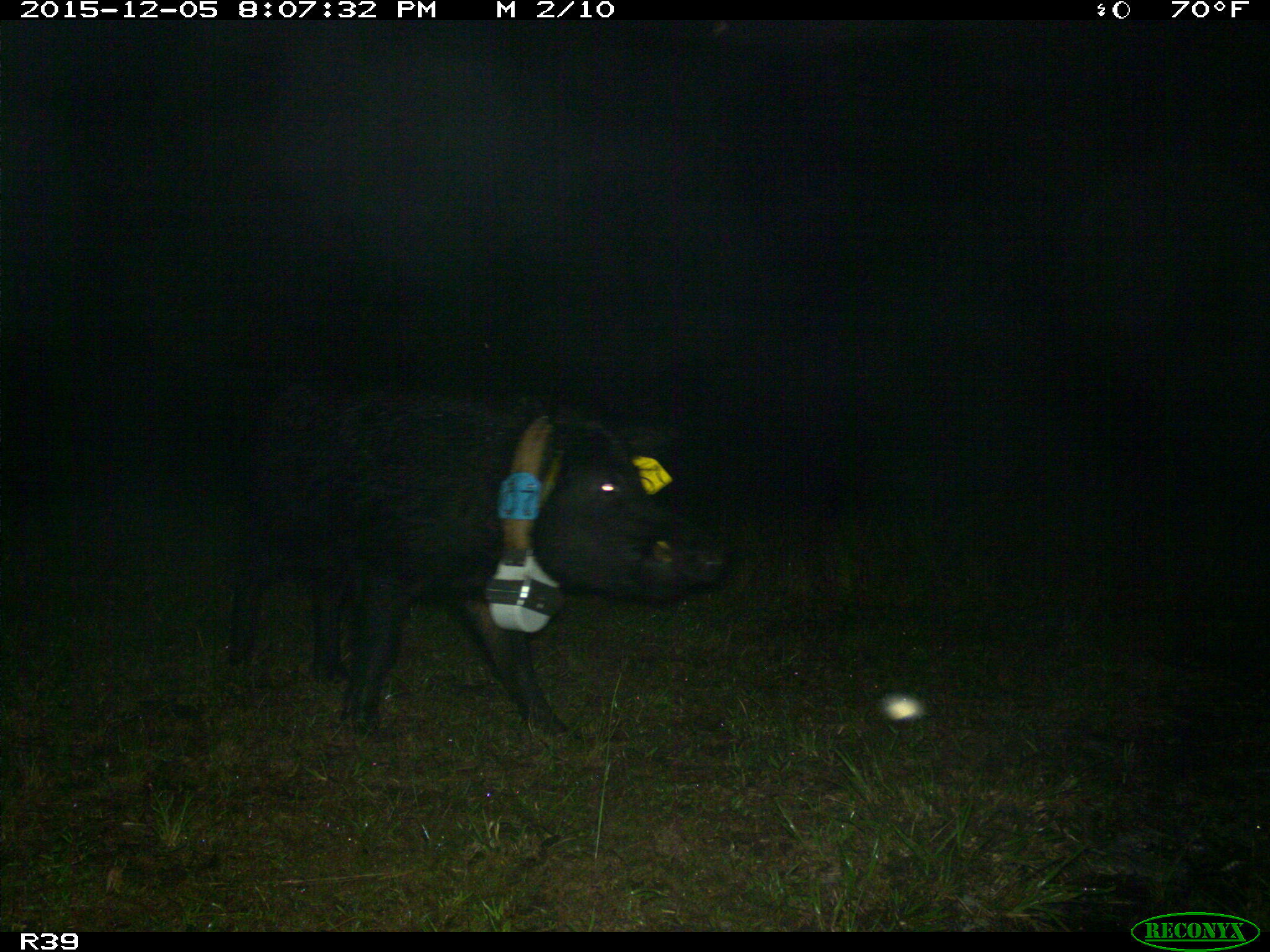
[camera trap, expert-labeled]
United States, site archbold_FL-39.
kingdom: Animalia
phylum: Chordata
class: Mammalia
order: Artiodactyla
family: Suidae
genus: Sus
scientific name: Sus scrofa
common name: wild boar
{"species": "Sus scrofa (wild boar)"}